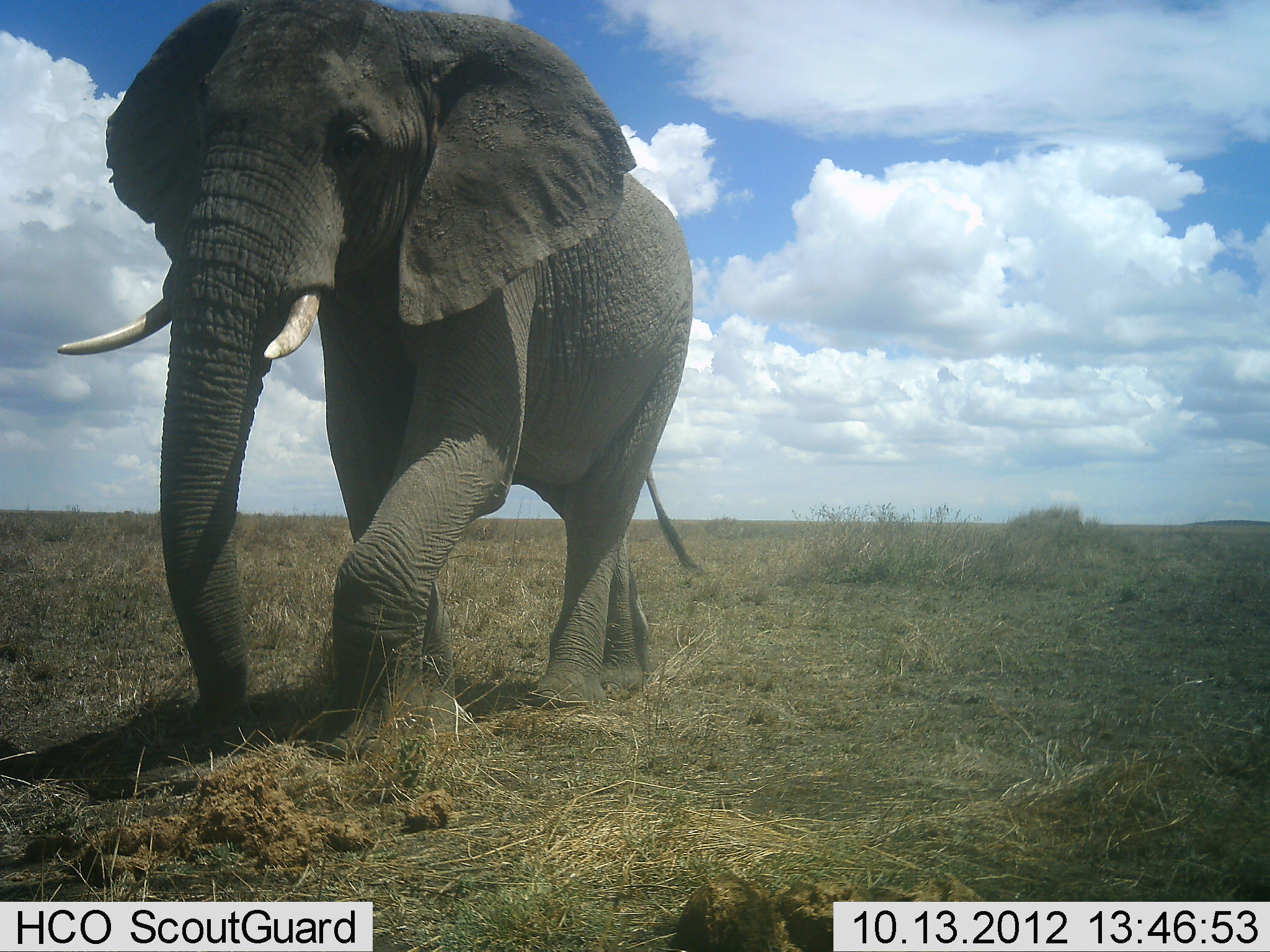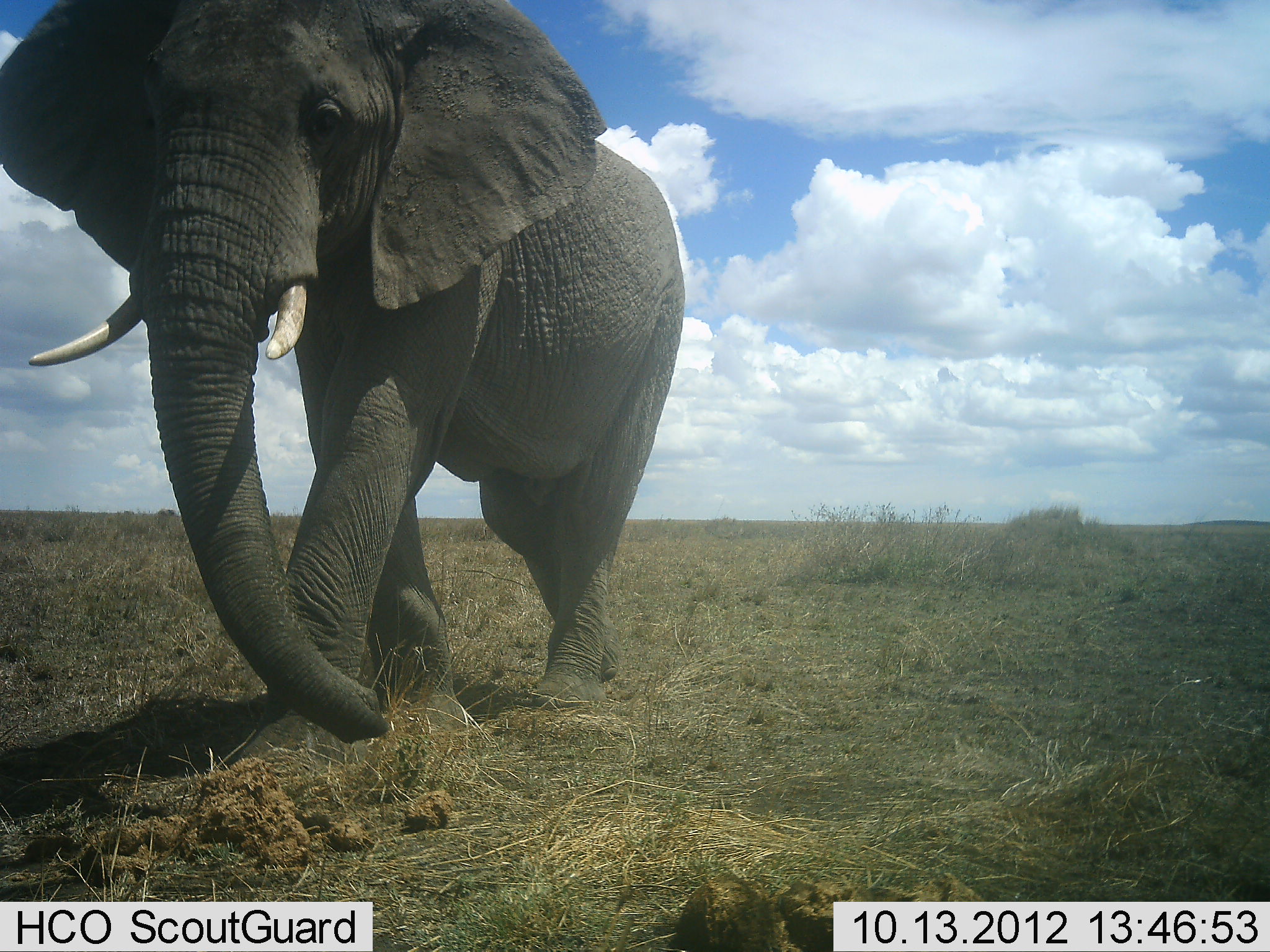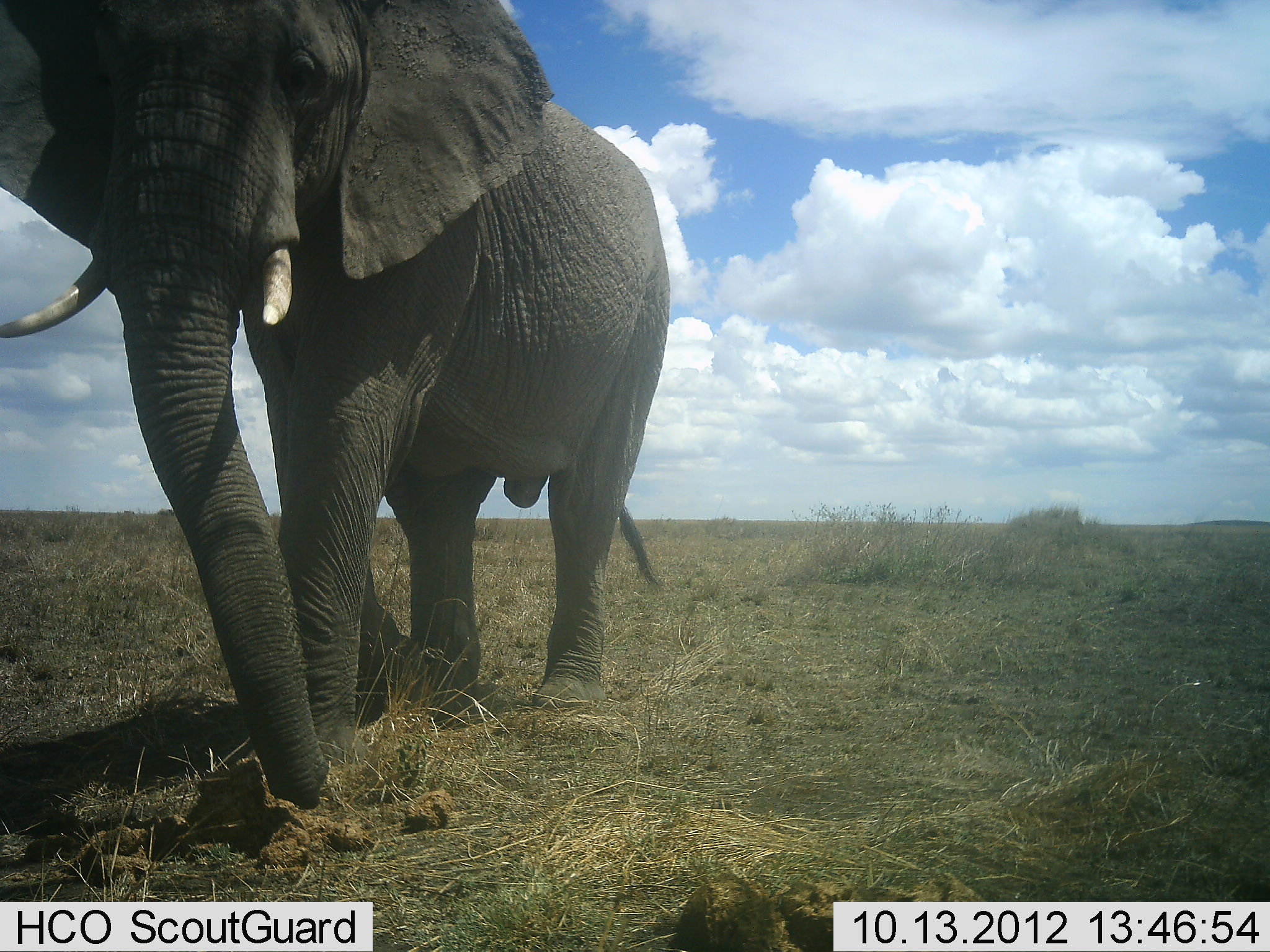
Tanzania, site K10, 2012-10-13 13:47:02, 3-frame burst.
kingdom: Animalia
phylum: Chordata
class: Mammalia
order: Proboscidea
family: Elephantidae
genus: Loxodonta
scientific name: Loxodonta africana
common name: african bush elephant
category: elephant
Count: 1.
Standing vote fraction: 10%.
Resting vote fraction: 0%.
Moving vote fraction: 90%.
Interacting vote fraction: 0%.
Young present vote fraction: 0%.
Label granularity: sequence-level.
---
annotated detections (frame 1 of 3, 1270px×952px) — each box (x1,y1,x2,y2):
animal: (56,0,703,765)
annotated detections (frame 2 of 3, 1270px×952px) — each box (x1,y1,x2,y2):
animal: (1,0,685,771)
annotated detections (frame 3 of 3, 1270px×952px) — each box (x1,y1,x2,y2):
animal: (0,1,671,810)